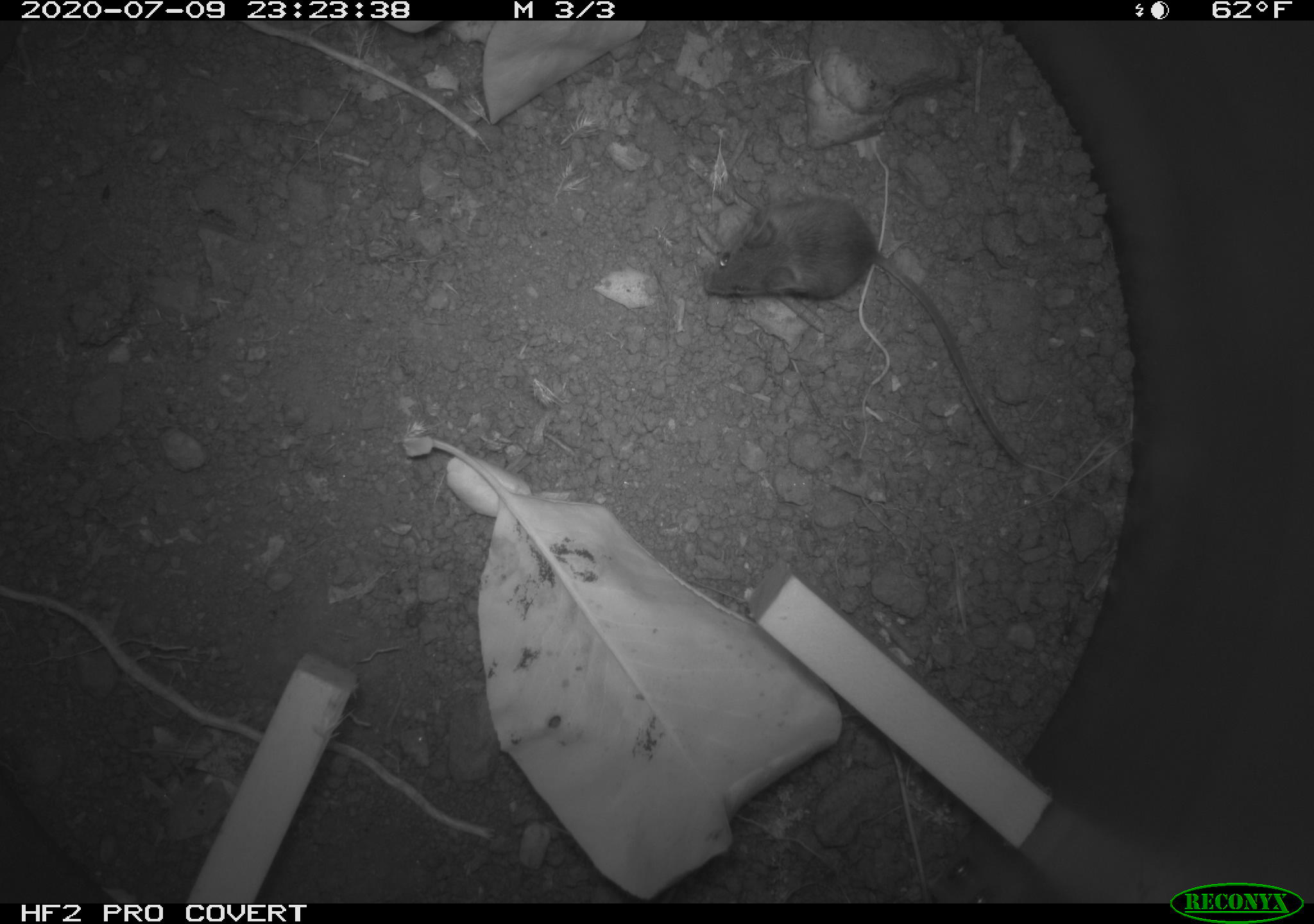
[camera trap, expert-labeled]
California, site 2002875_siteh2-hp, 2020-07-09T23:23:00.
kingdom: Animalia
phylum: Chordata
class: Mammalia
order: Rodentia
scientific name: Rodentia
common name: rodent